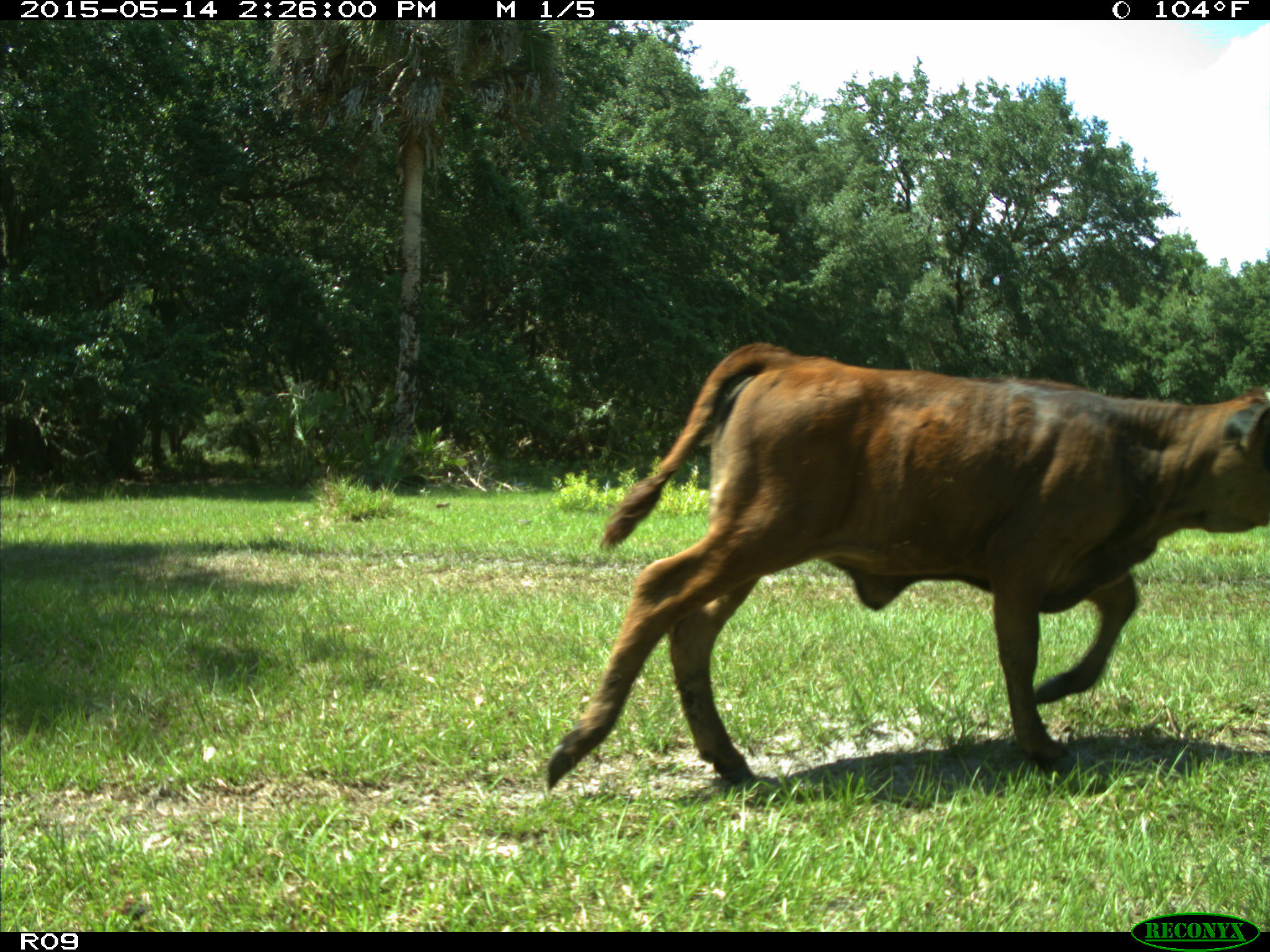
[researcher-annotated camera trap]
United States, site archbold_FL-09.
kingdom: Animalia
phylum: Chordata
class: Mammalia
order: Artiodactyla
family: Bovidae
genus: Bos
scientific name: Bos taurus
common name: domestic cow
Bos taurus (domestic cow).